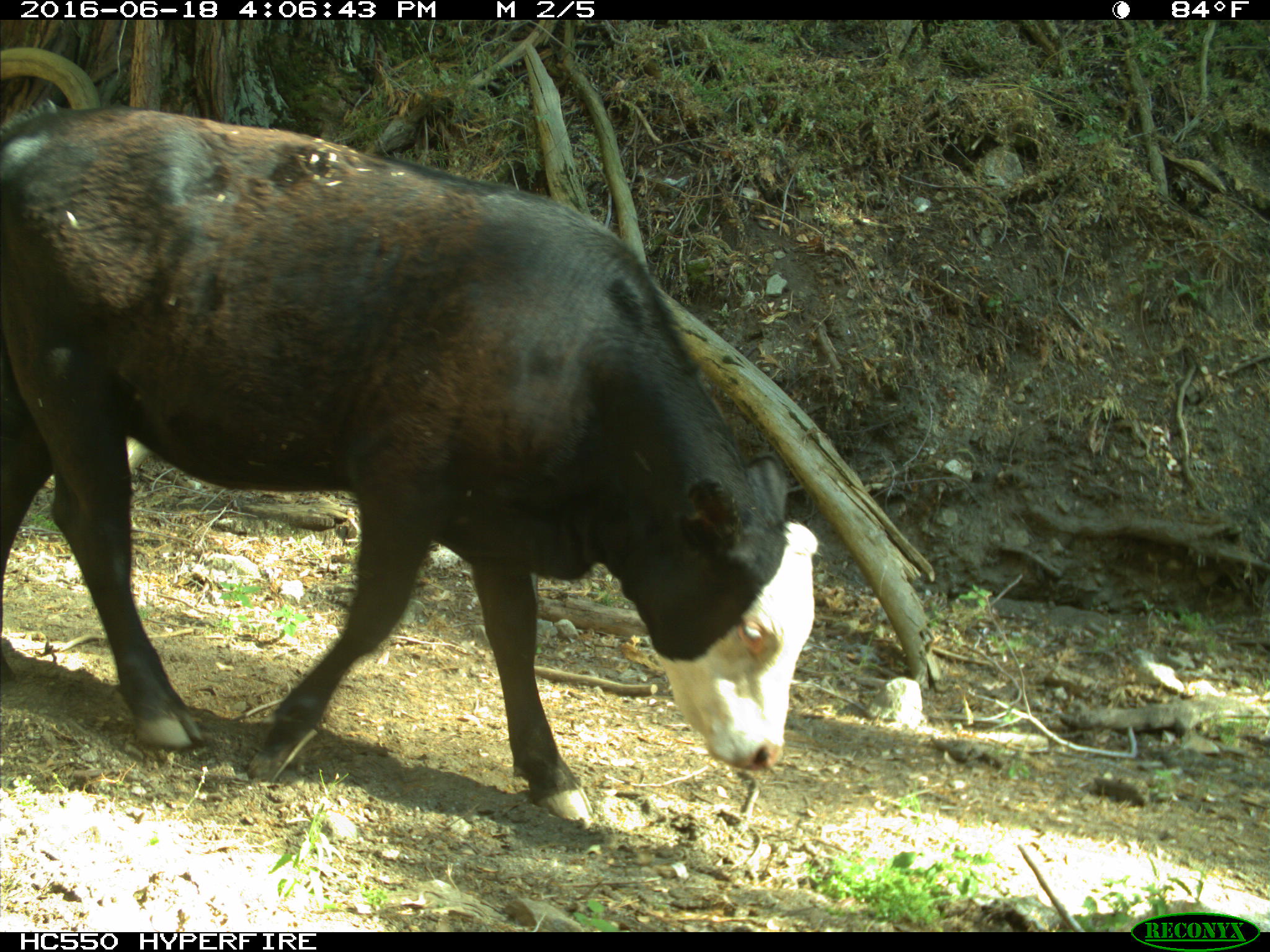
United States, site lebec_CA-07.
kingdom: Animalia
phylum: Chordata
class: Mammalia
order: Artiodactyla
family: Bovidae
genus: Bos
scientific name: Bos taurus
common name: domestic cow